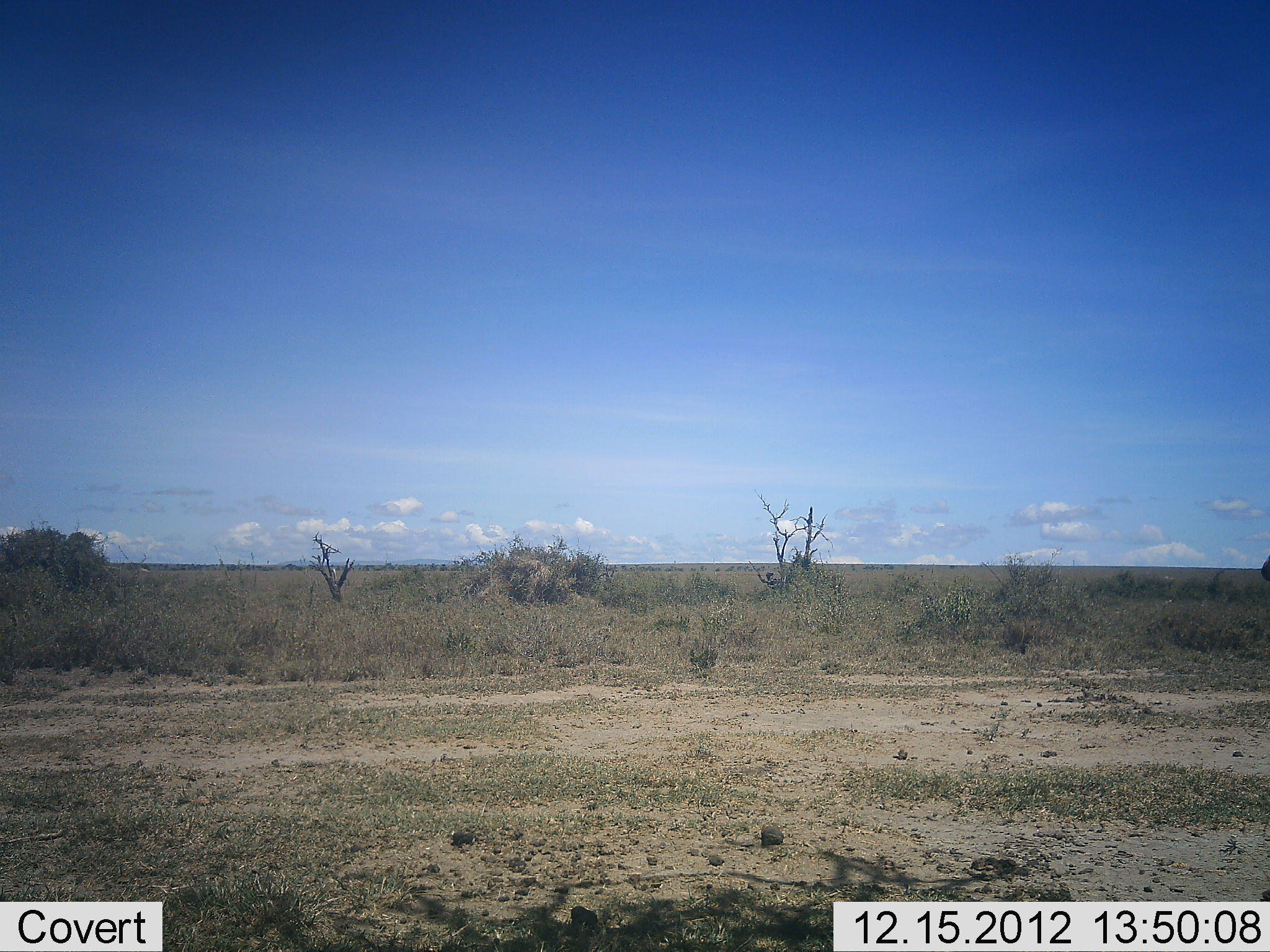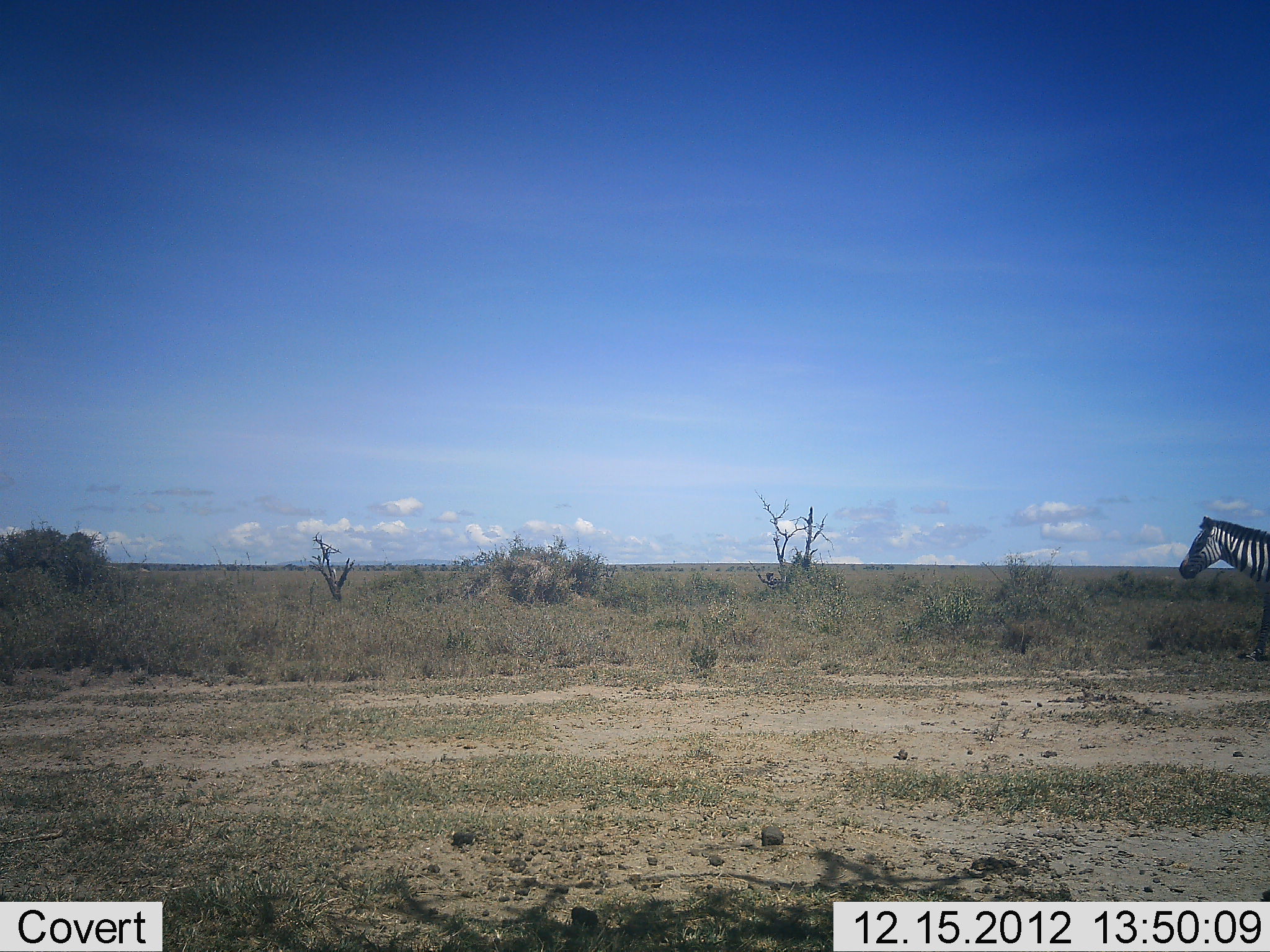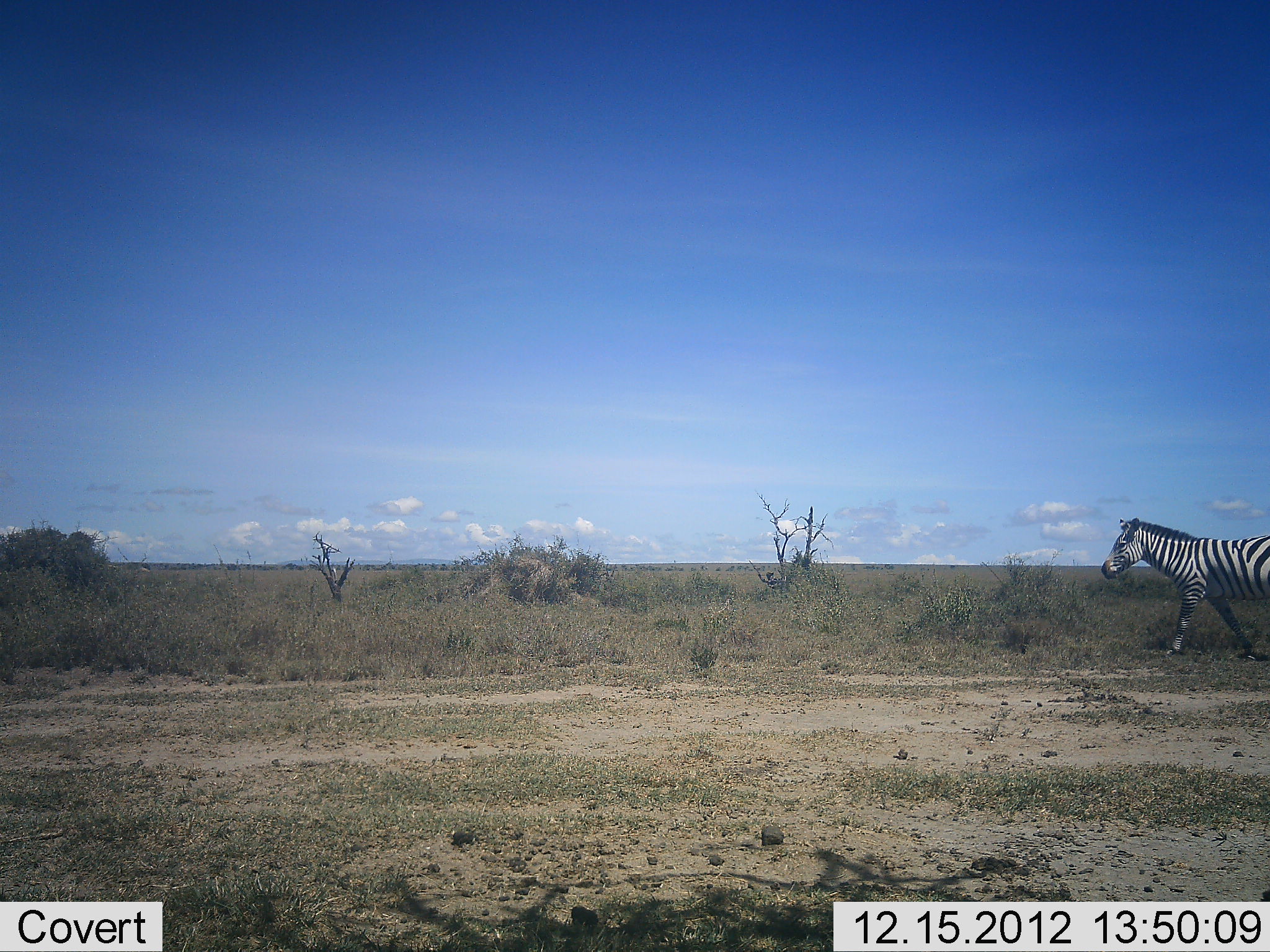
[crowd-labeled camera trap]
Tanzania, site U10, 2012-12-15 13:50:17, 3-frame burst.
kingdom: Animalia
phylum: Chordata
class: Mammalia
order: Perissodactyla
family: Equidae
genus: Equus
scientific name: Equus quagga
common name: plains zebra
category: zebra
Zebra (plains zebra) (Equus quagga), count 1. Behavior (volunteer vote fractions): standing 0%, resting 0%, moving 100%, interacting 0%. Young present (vote fraction): 0%. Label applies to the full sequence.